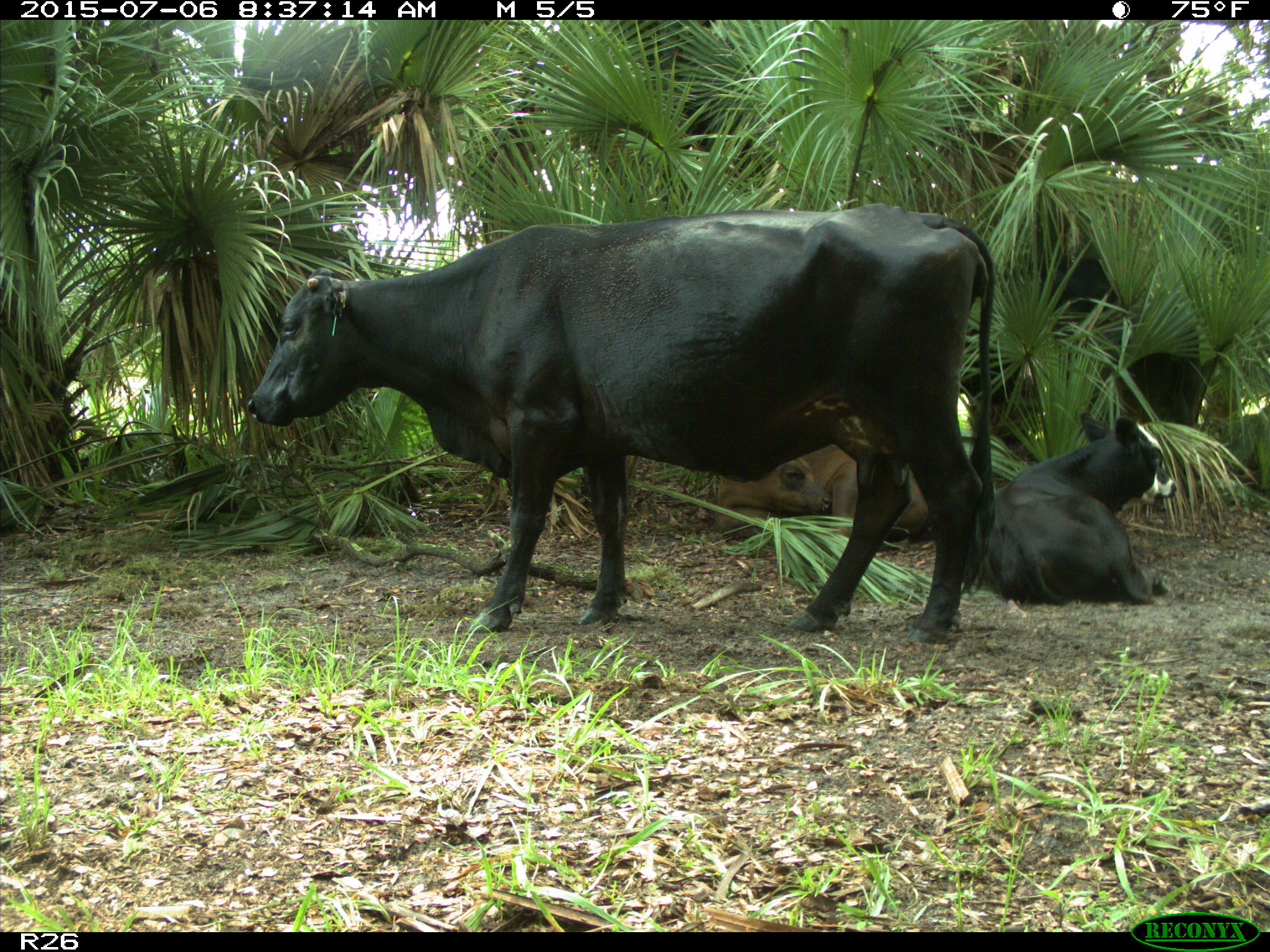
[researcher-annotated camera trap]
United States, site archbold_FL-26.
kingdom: Animalia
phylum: Chordata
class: Mammalia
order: Artiodactyla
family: Bovidae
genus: Bos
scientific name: Bos taurus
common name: domestic cow